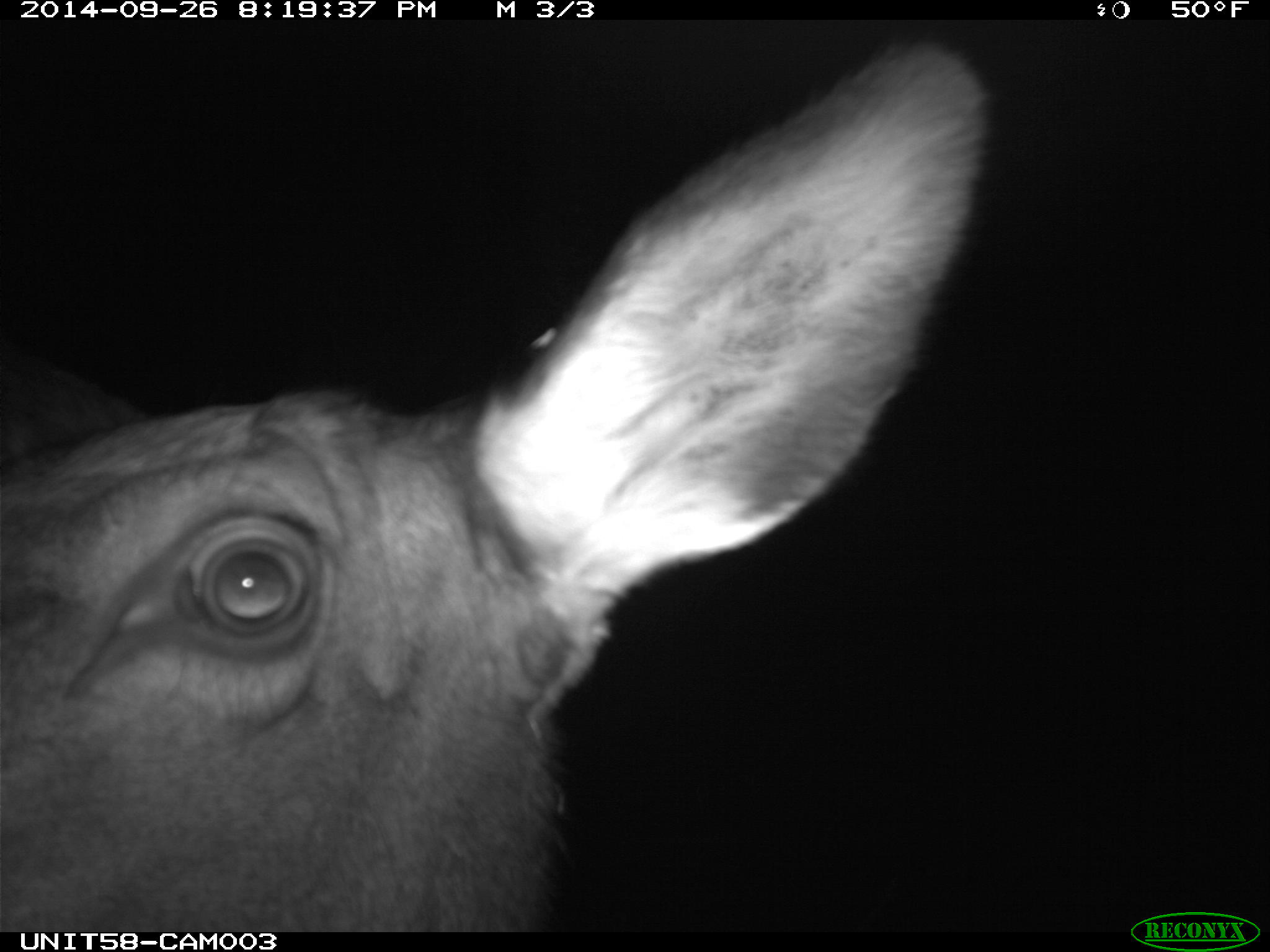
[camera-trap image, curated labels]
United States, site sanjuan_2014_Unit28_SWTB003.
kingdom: Animalia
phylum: Chordata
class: Mammalia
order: Artiodactyla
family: Cervidae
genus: Cervus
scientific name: Cervus elaphus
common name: red deer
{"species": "Cervus elaphus (red deer)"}